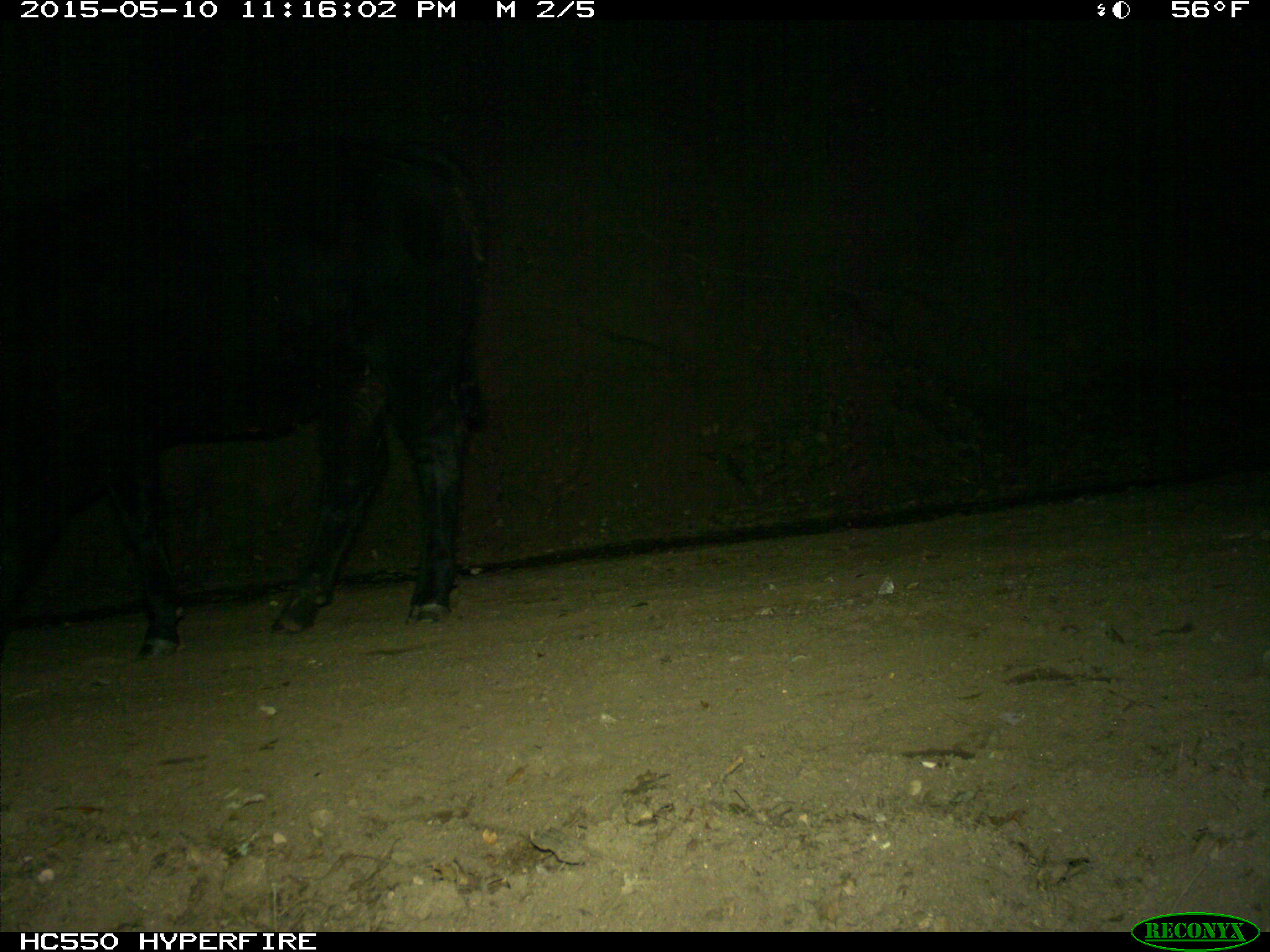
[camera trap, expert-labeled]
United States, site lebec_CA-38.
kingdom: Animalia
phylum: Chordata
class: Mammalia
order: Artiodactyla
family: Bovidae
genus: Bos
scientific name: Bos taurus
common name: domestic cow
Bos taurus (domestic cow).